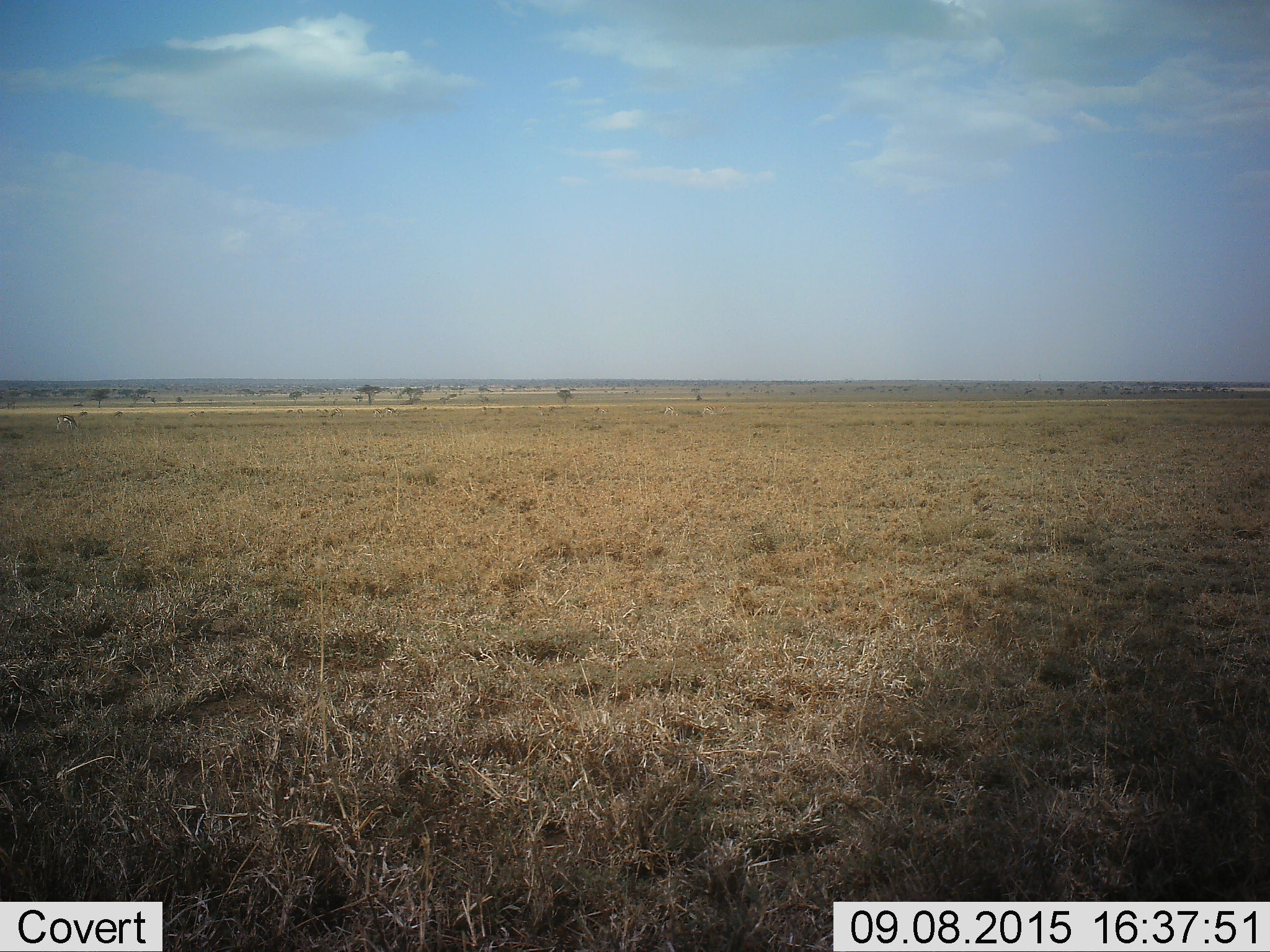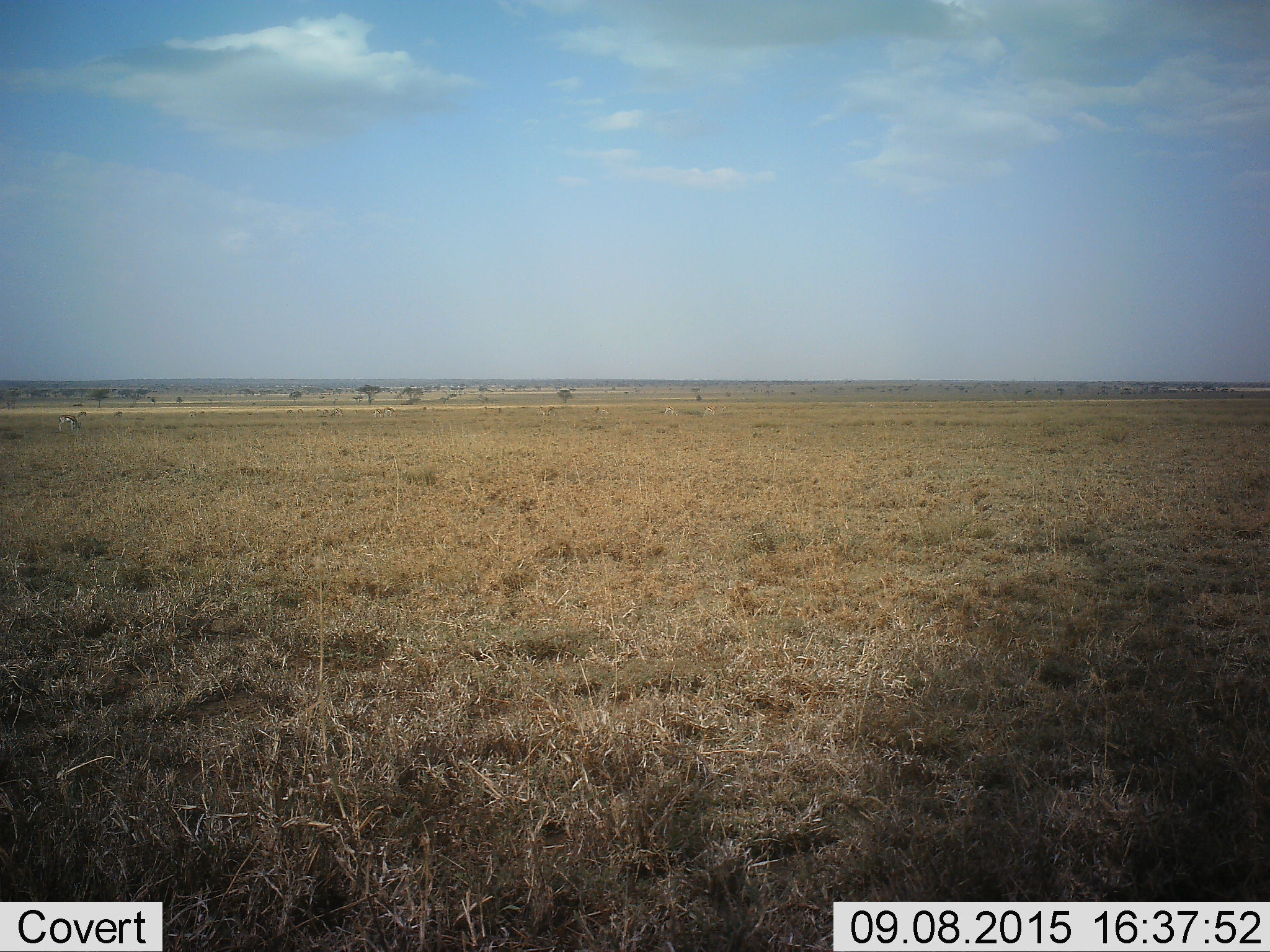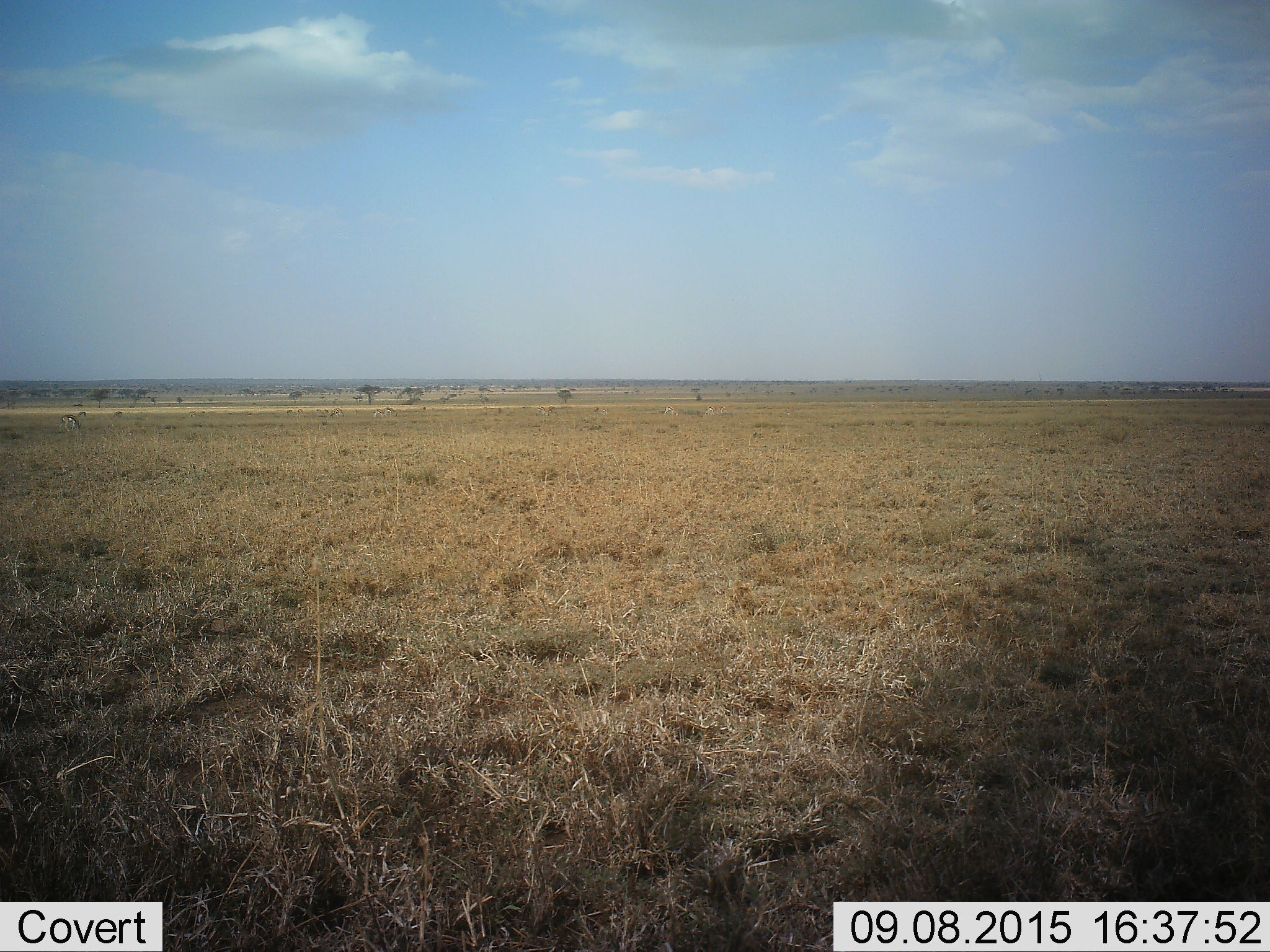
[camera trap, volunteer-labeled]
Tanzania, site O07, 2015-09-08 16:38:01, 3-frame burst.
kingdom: Animalia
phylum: Chordata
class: Mammalia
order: Artiodactyla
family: Bovidae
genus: Eudorcas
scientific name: Eudorcas thomsonii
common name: thomson's gazelle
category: gazellethomsons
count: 11-50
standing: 20%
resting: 0%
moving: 40%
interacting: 20%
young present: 0%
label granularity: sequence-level